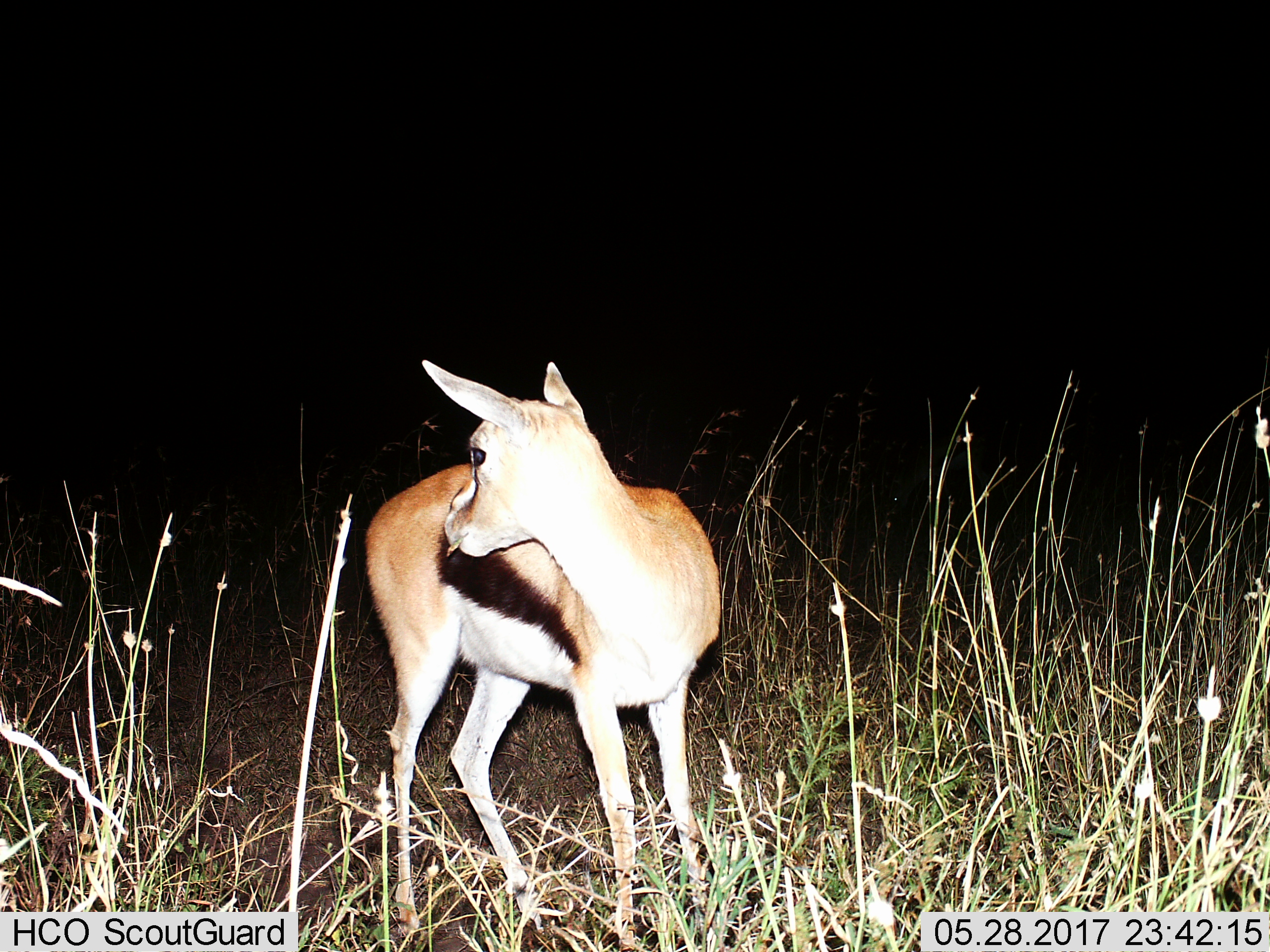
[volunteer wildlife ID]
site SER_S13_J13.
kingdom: Animalia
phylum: Chordata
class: Mammalia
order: Artiodactyla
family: Bovidae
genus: Eudorcas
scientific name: Eudorcas thomsonii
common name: thomson's gazelle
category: gazellethomsons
Gazellethomsons (thomson's gazelle) (Eudorcas thomsonii), count 1. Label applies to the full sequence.